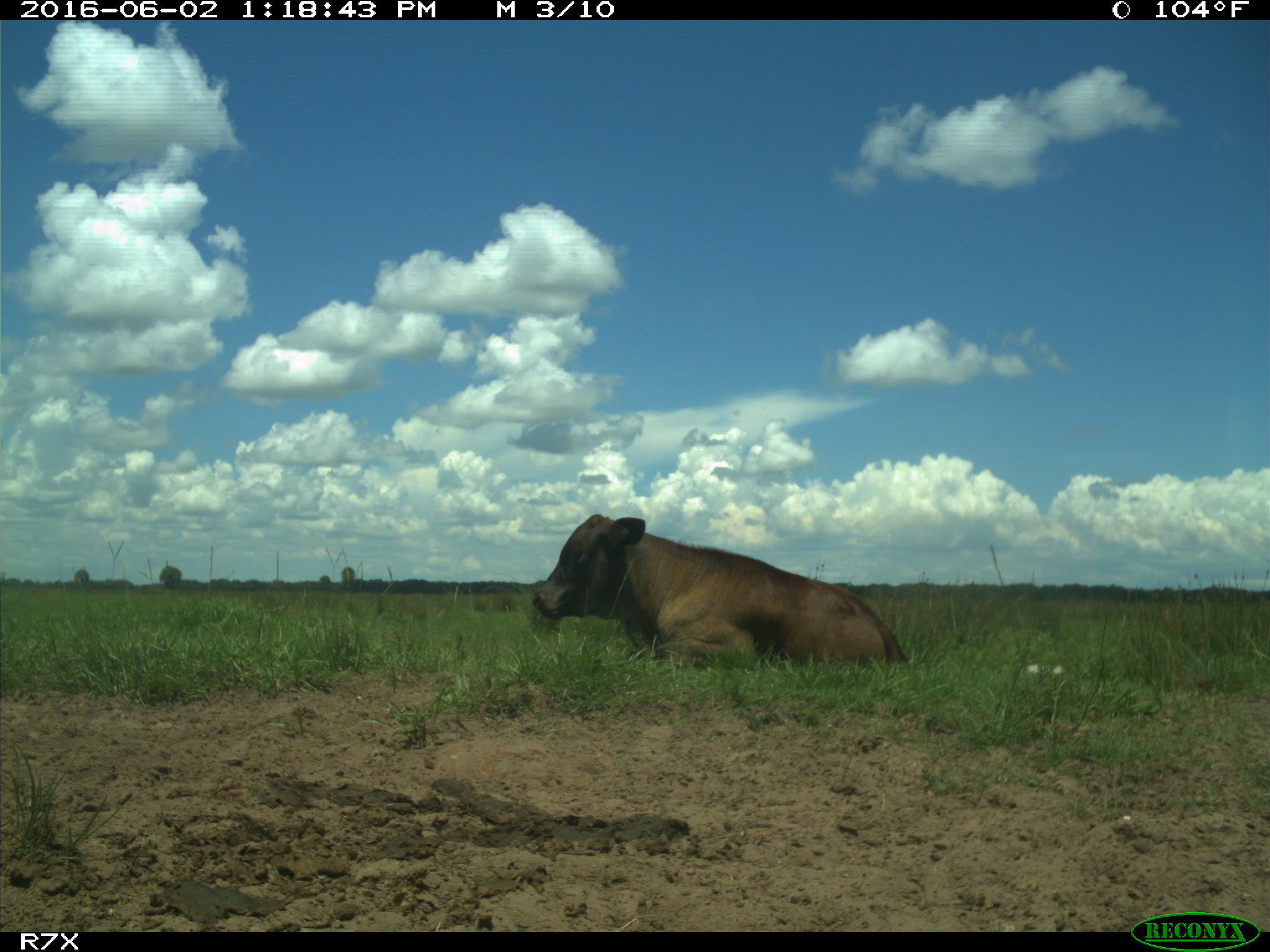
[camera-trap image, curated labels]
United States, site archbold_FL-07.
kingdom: Animalia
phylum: Chordata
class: Mammalia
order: Artiodactyla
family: Bovidae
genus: Bos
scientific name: Bos taurus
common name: domestic cow